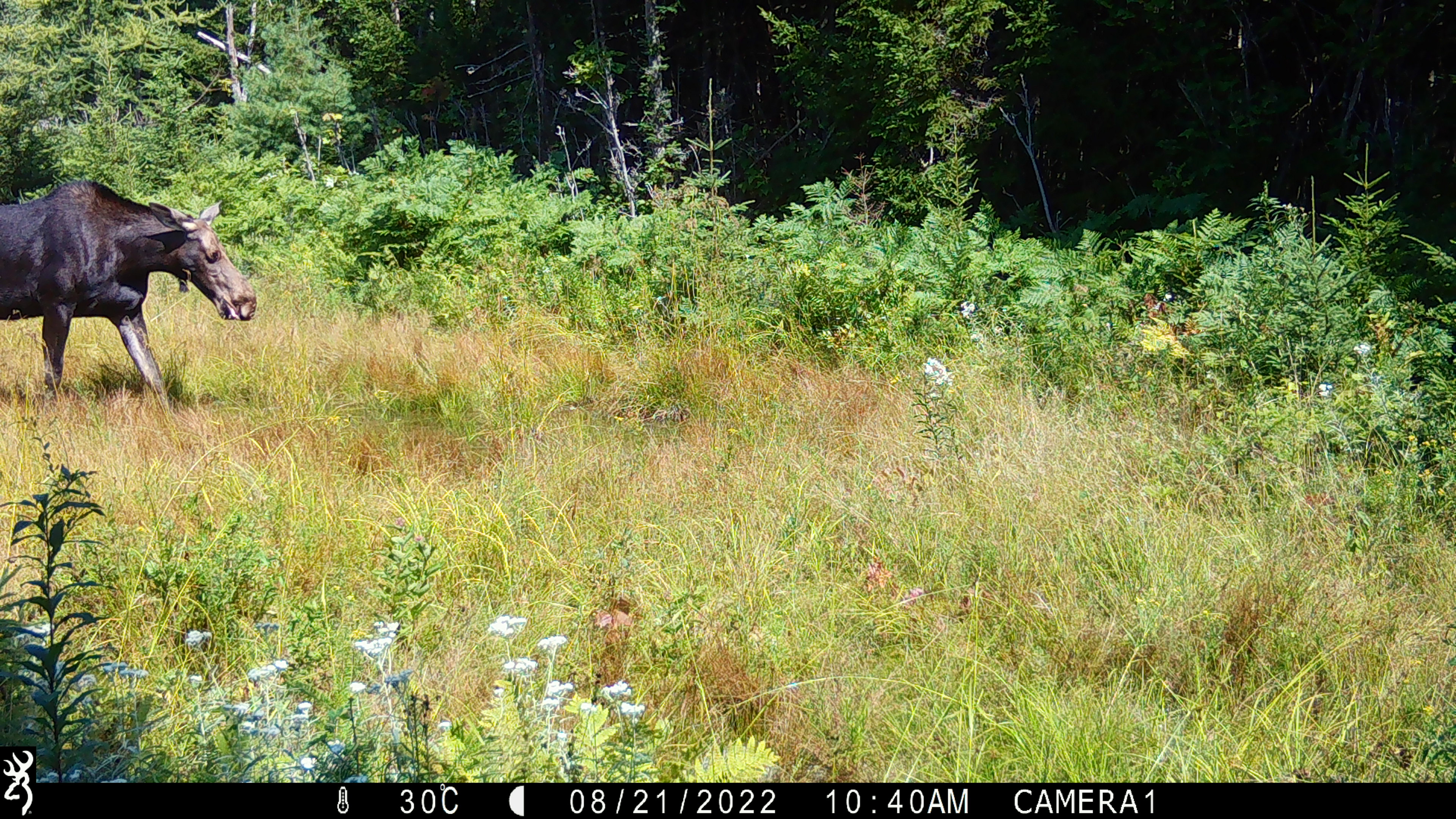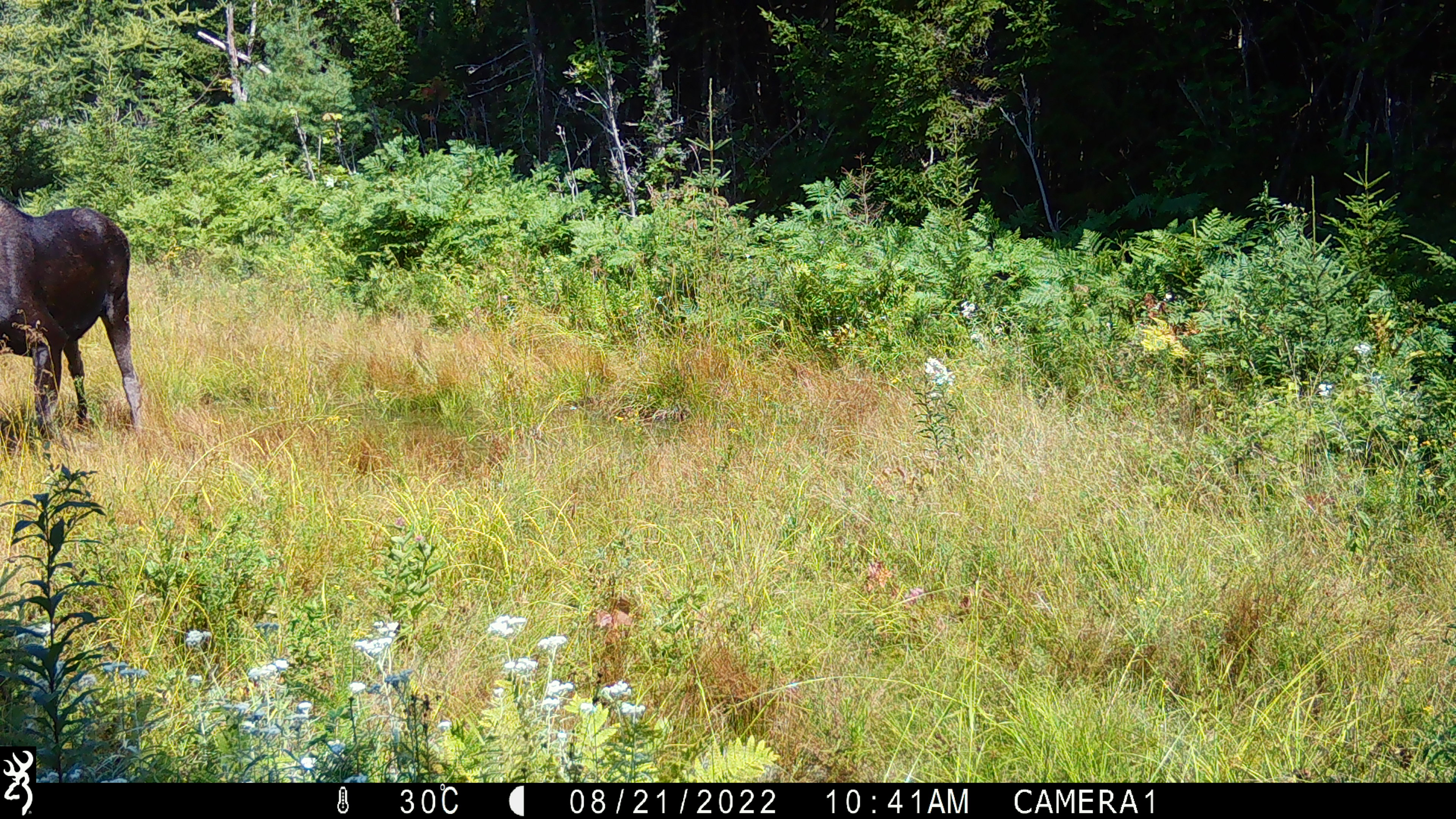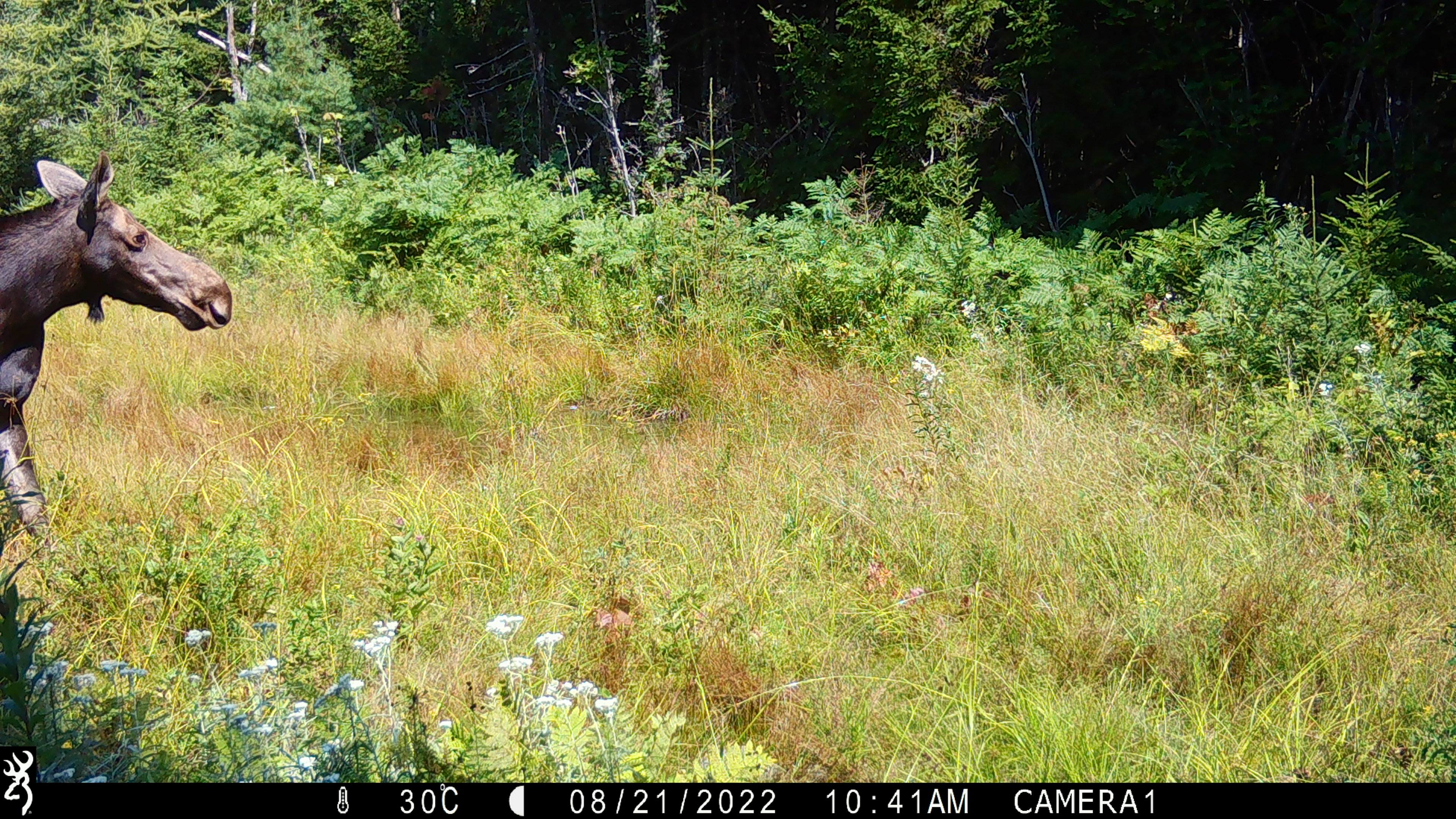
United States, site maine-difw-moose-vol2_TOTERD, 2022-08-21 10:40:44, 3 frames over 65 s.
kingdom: Animalia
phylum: Chordata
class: Mammalia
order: Artiodactyla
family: Cervidae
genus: Alces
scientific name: Alces alces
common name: moose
Moose (Alces alces).